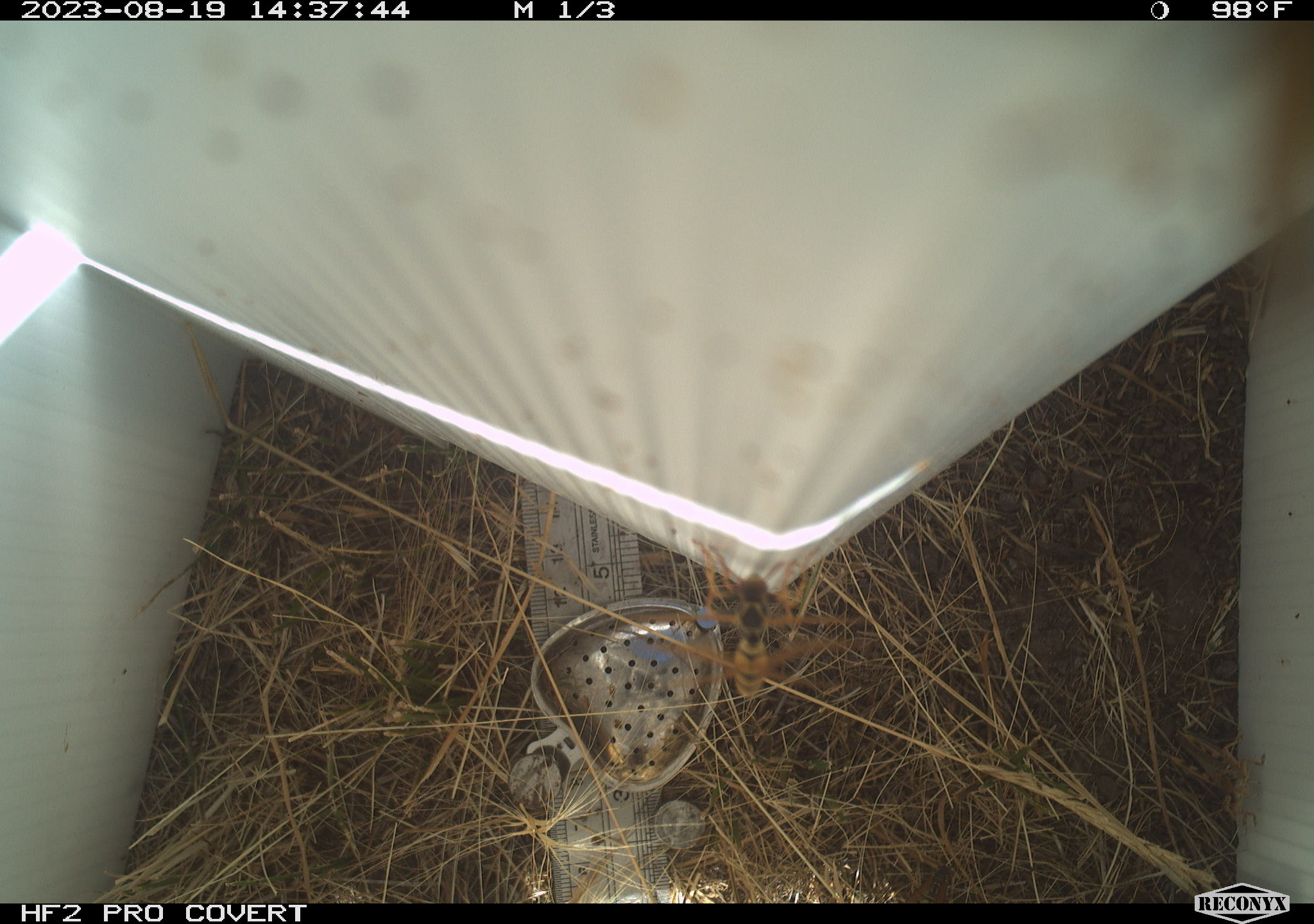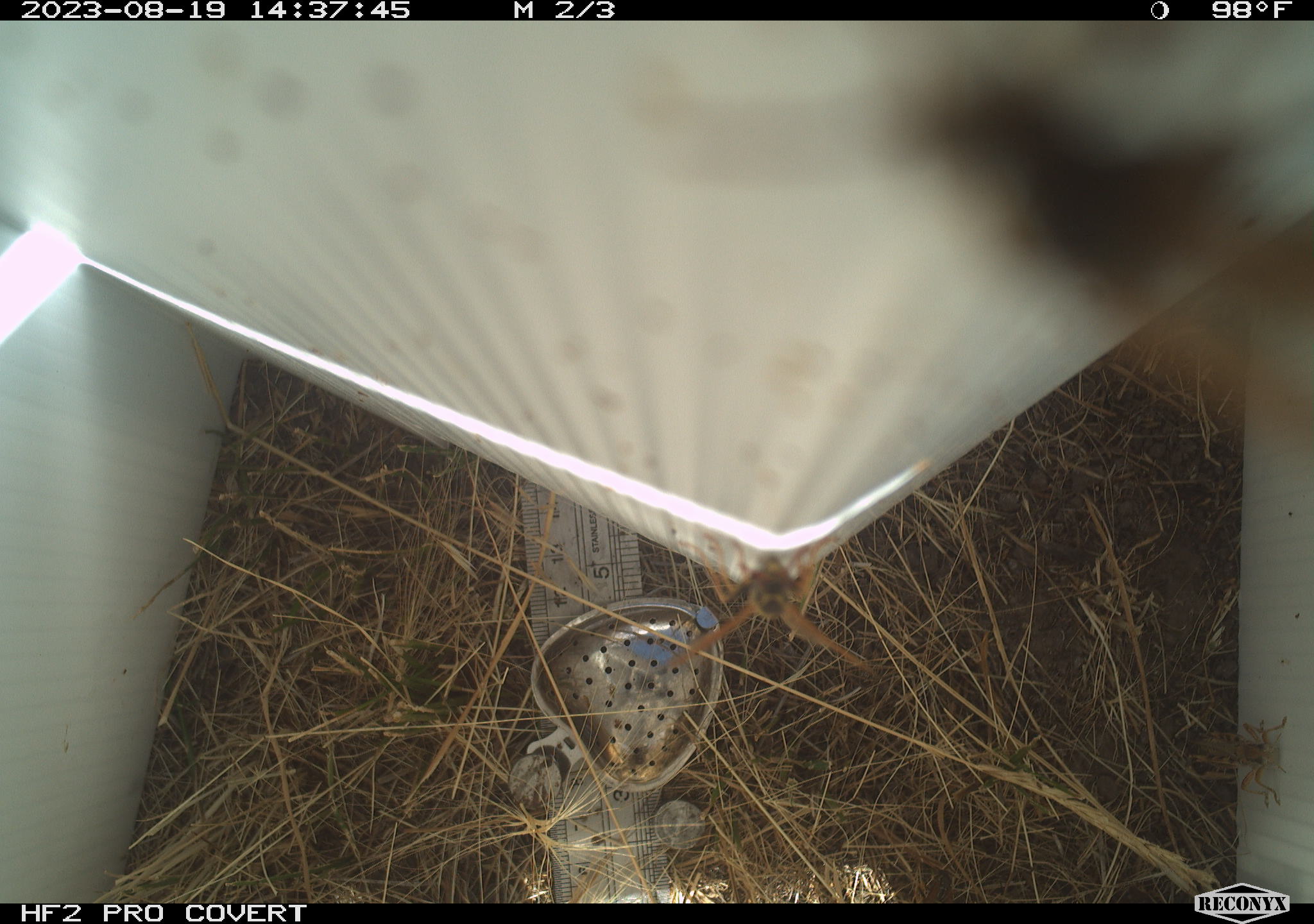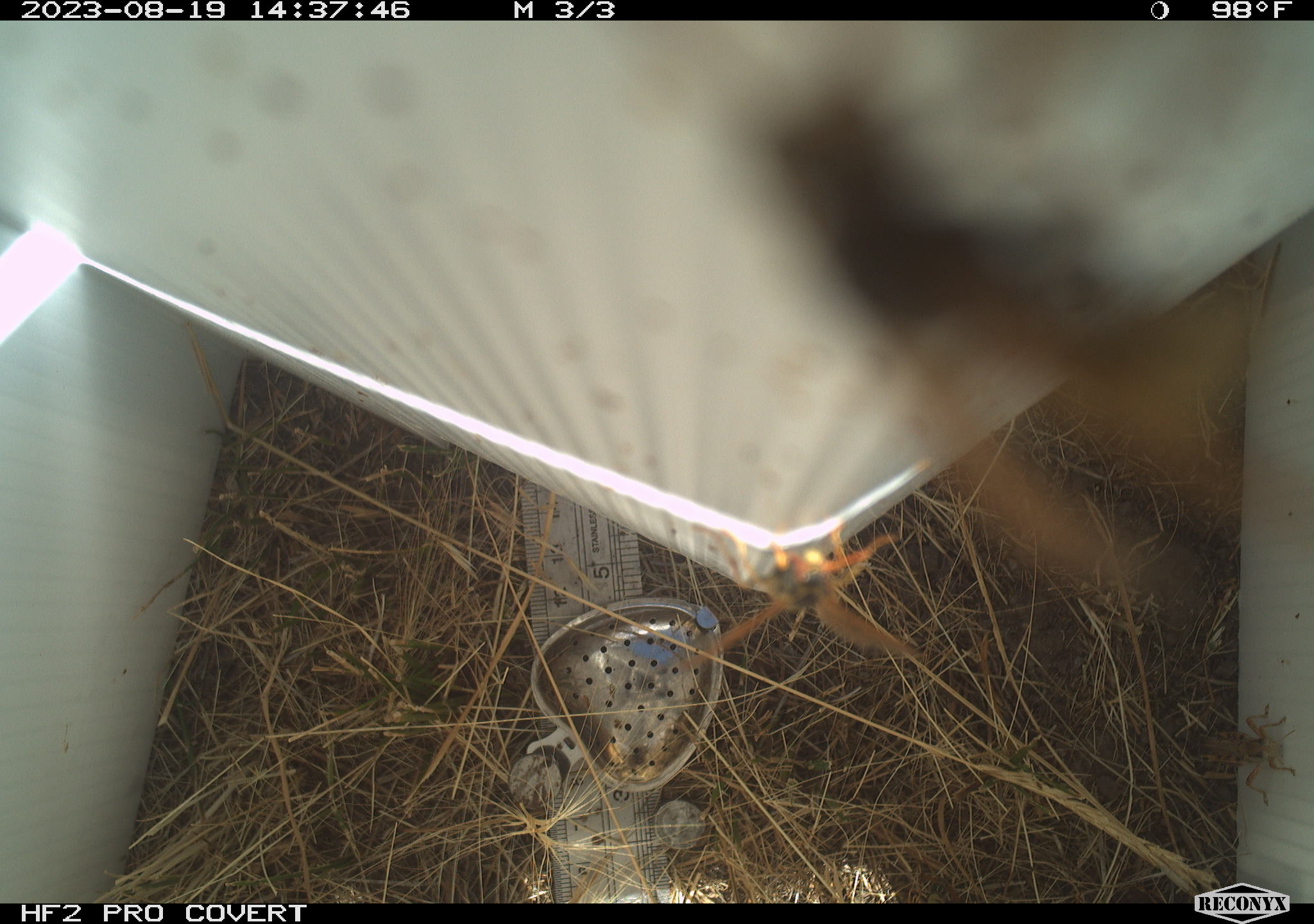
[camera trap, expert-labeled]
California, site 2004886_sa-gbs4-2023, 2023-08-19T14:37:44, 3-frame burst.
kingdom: Animalia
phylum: Arthropoda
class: Insecta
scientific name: Insecta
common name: insect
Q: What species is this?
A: Insect (Insecta).